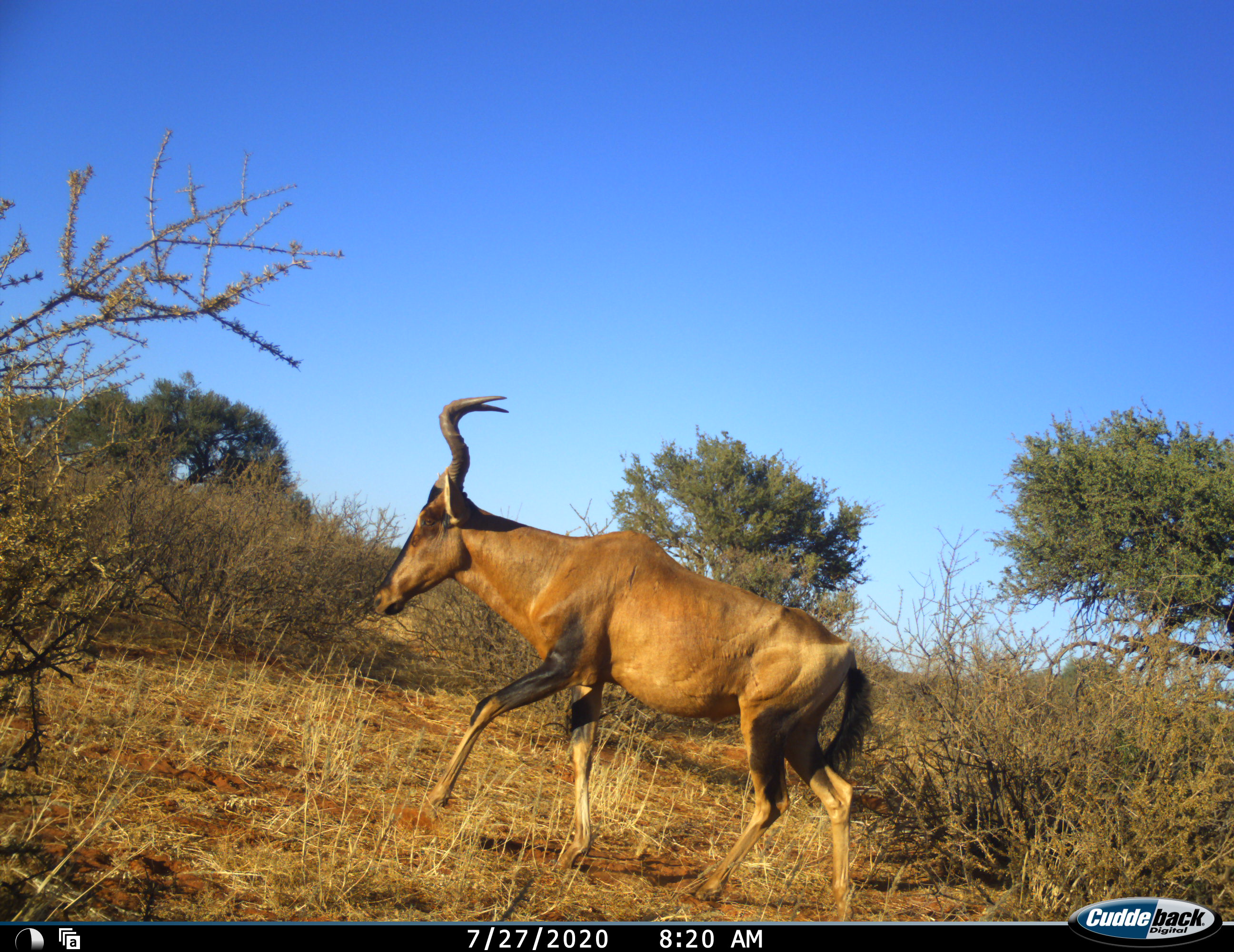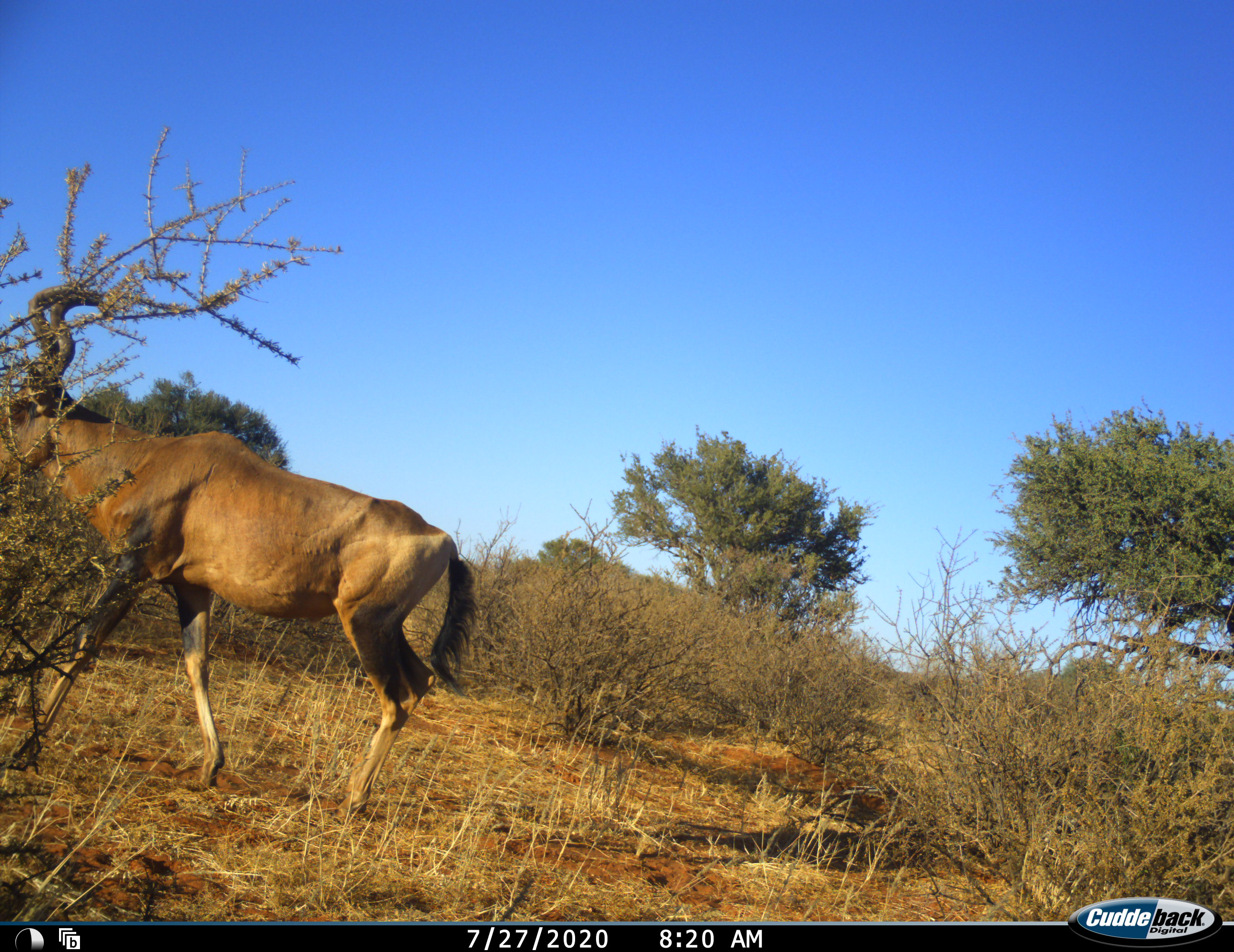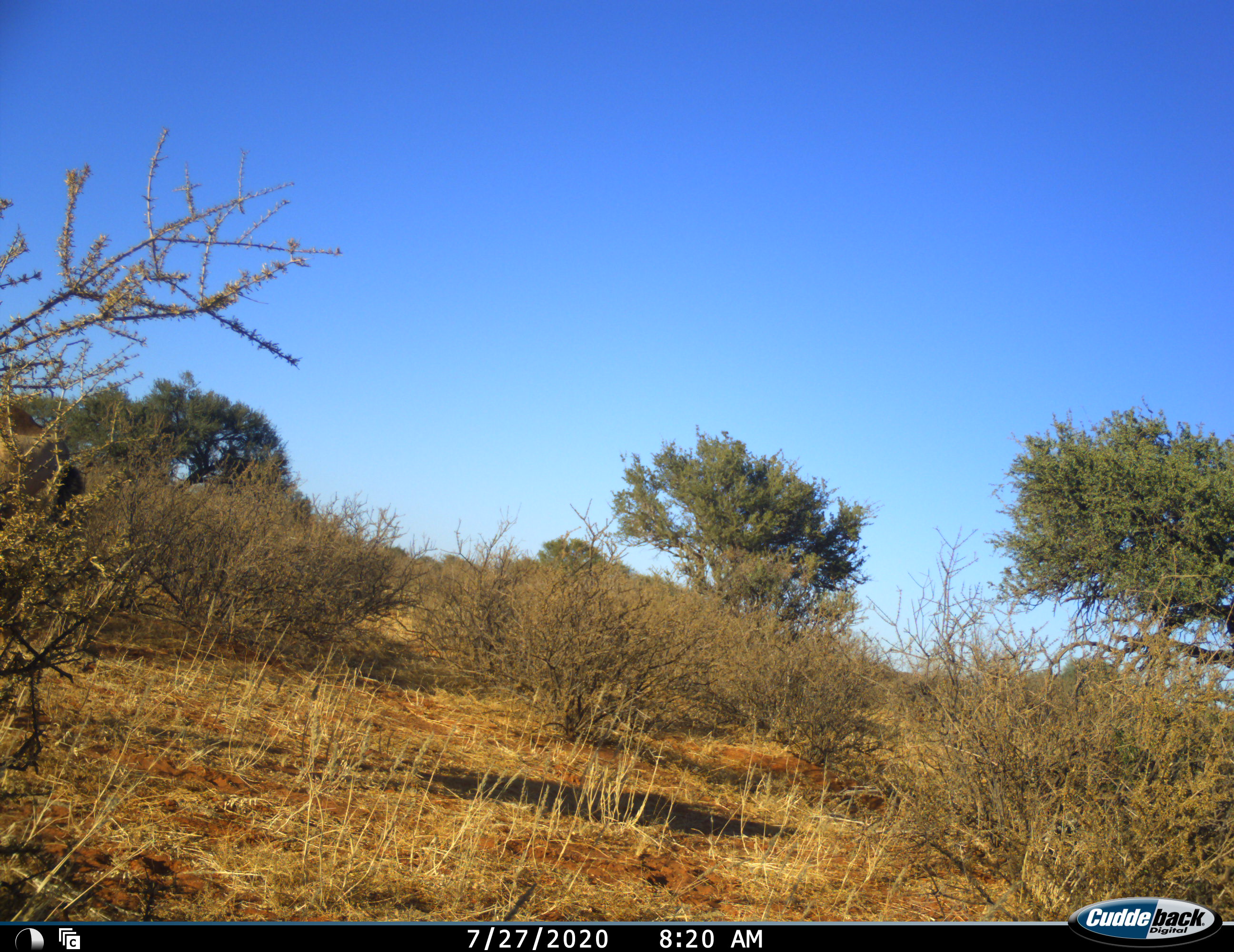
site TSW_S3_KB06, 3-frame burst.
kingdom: Animalia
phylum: Chordata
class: Mammalia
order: Artiodactyla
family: Bovidae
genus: Alcelaphus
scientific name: Alcelaphus buselaphus caama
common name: red hartebeest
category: hartebeestred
Hartebeestred (red hartebeest) (Alcelaphus buselaphus caama), count 1. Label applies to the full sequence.